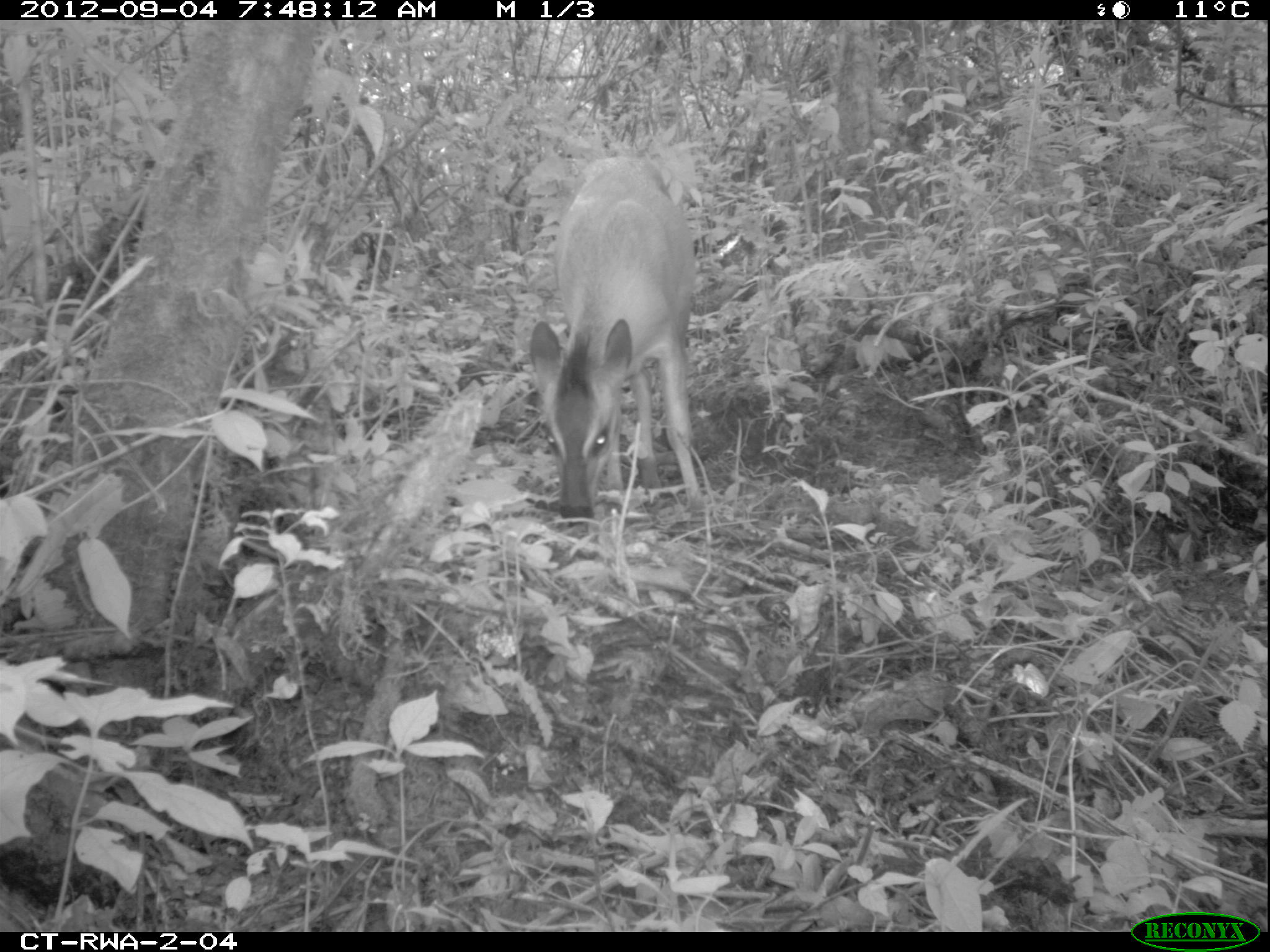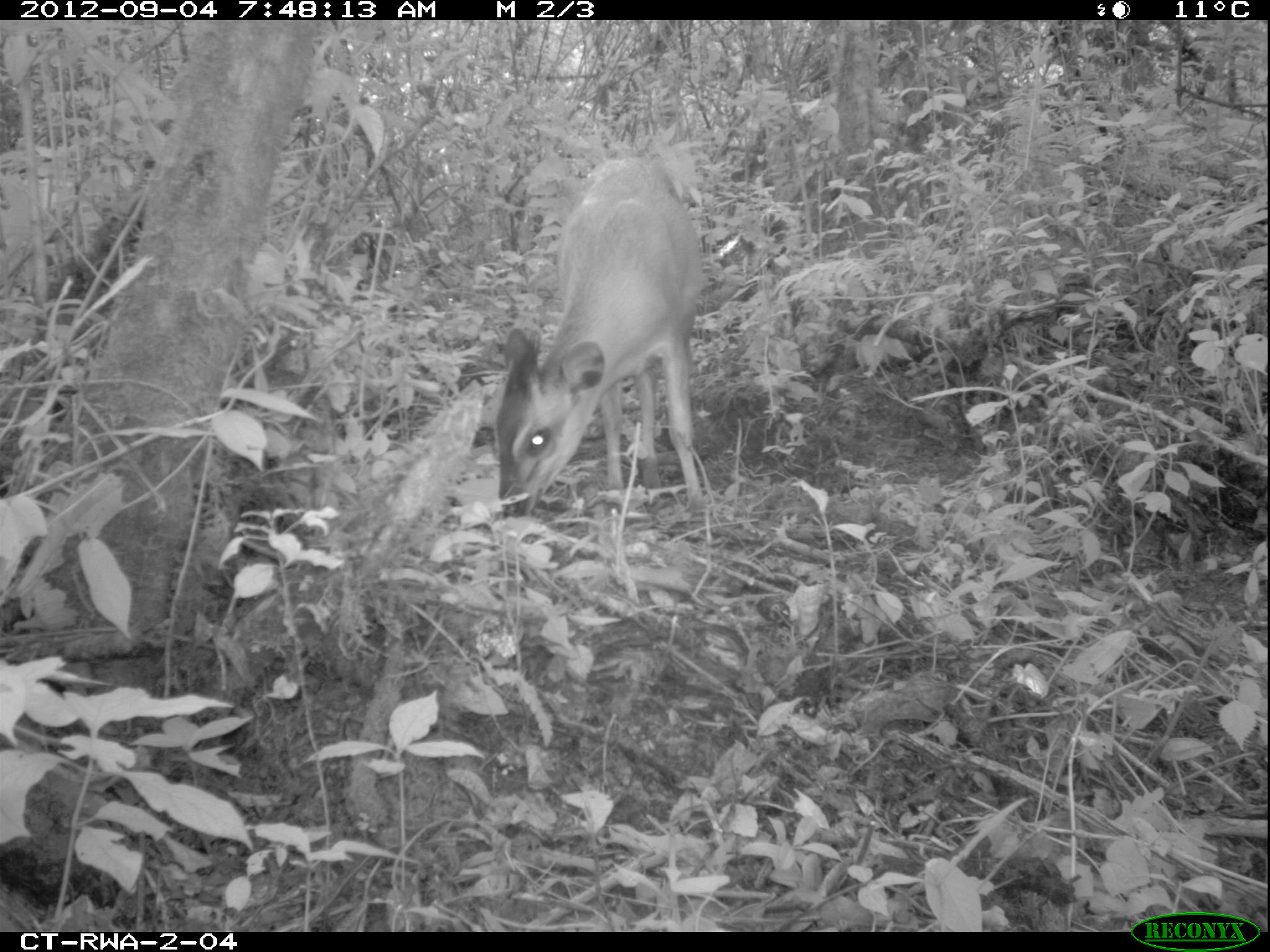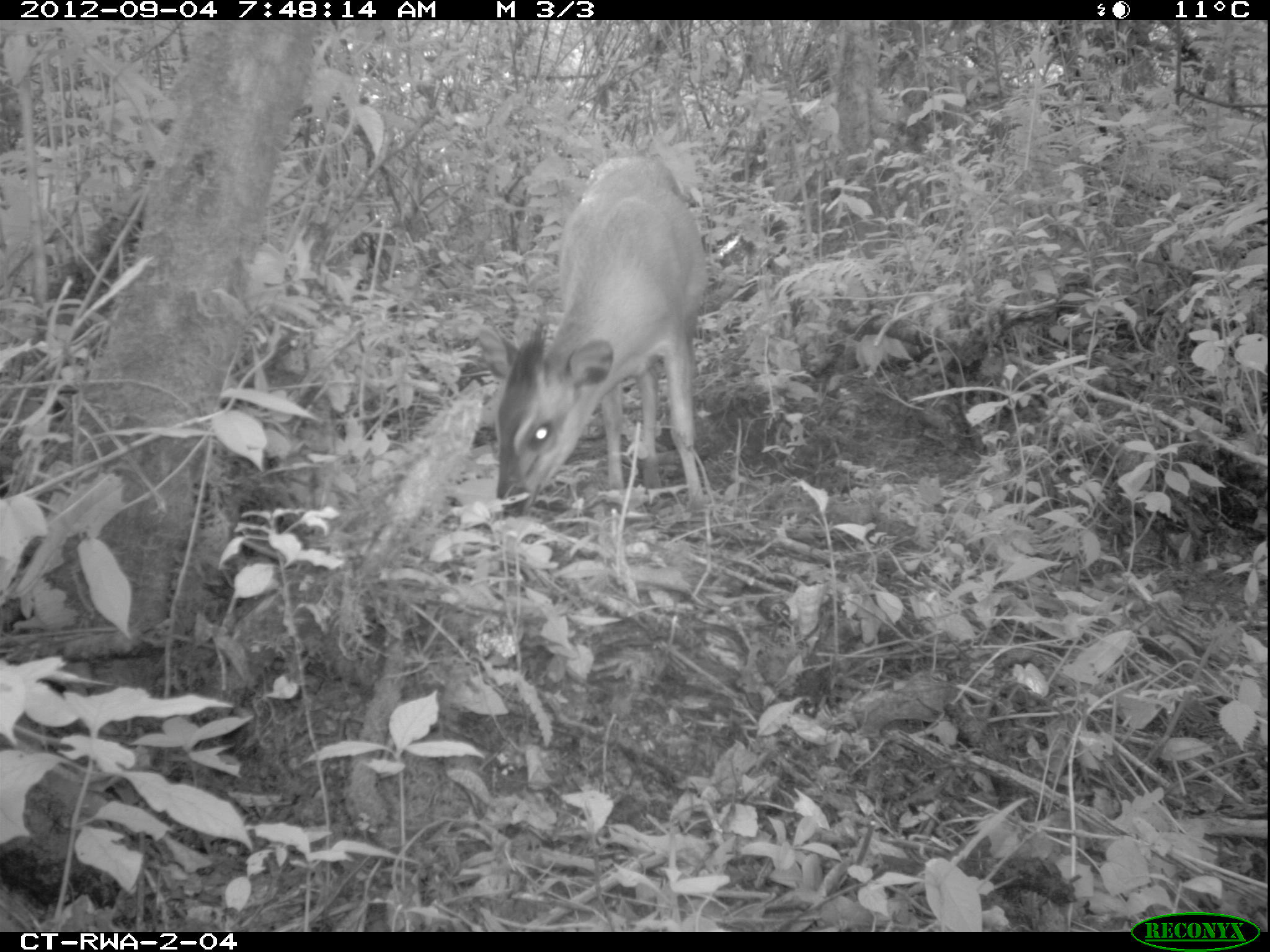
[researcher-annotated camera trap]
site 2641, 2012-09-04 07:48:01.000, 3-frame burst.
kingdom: Animalia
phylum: Chordata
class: Mammalia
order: Artiodactyla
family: Bovidae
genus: Cephalophus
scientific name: Cephalophus nigrifrons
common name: black-fronted duiker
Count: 1.